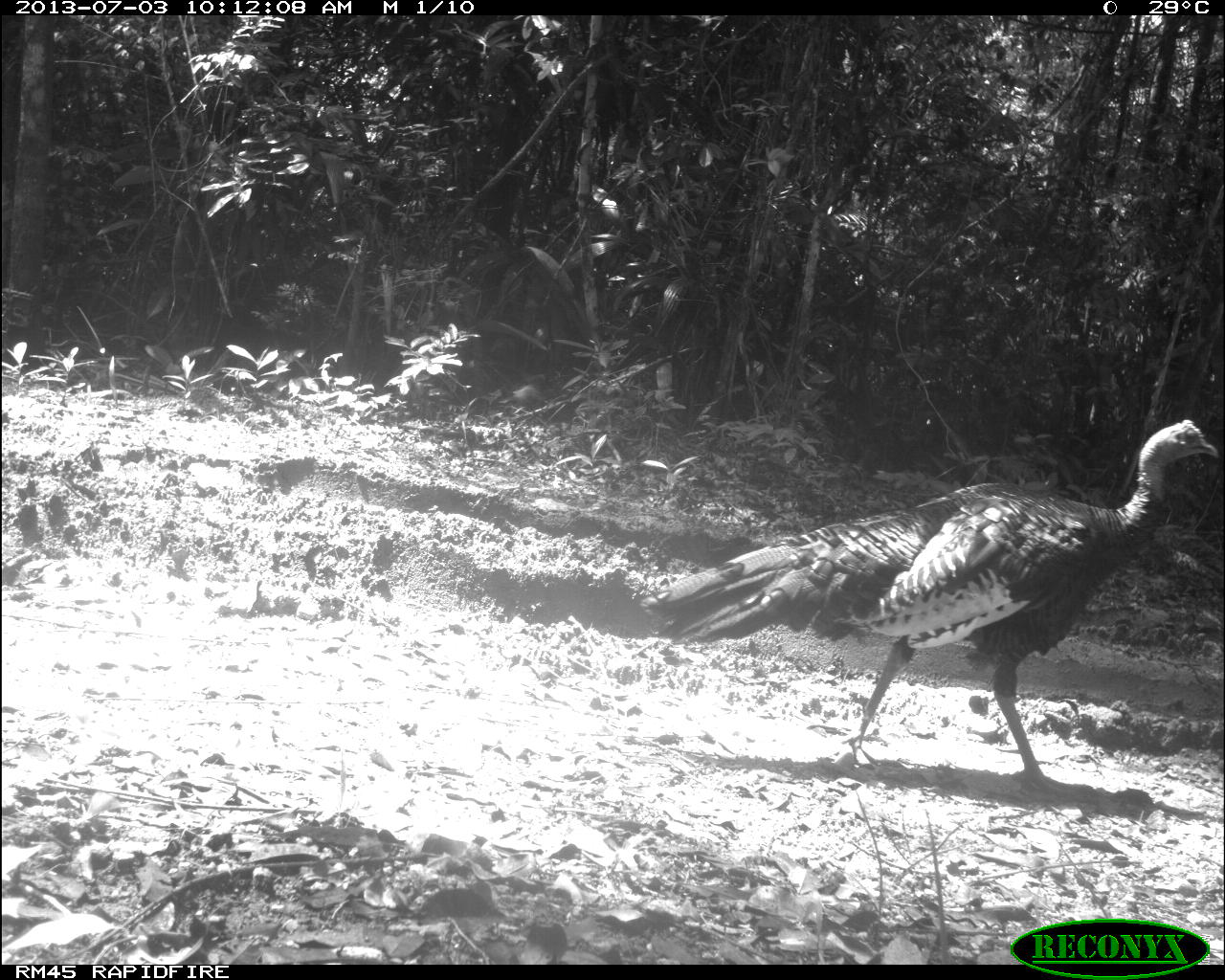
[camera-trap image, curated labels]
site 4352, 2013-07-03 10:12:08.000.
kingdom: Animalia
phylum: Chordata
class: Aves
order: Galliformes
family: Phasianidae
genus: Meleagris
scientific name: Meleagris ocellata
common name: ocellated turkey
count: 3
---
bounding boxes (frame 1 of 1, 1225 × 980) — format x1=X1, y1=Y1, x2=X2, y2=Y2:
meleagris ocellata: x1=637, y1=415, x2=1216, y2=797